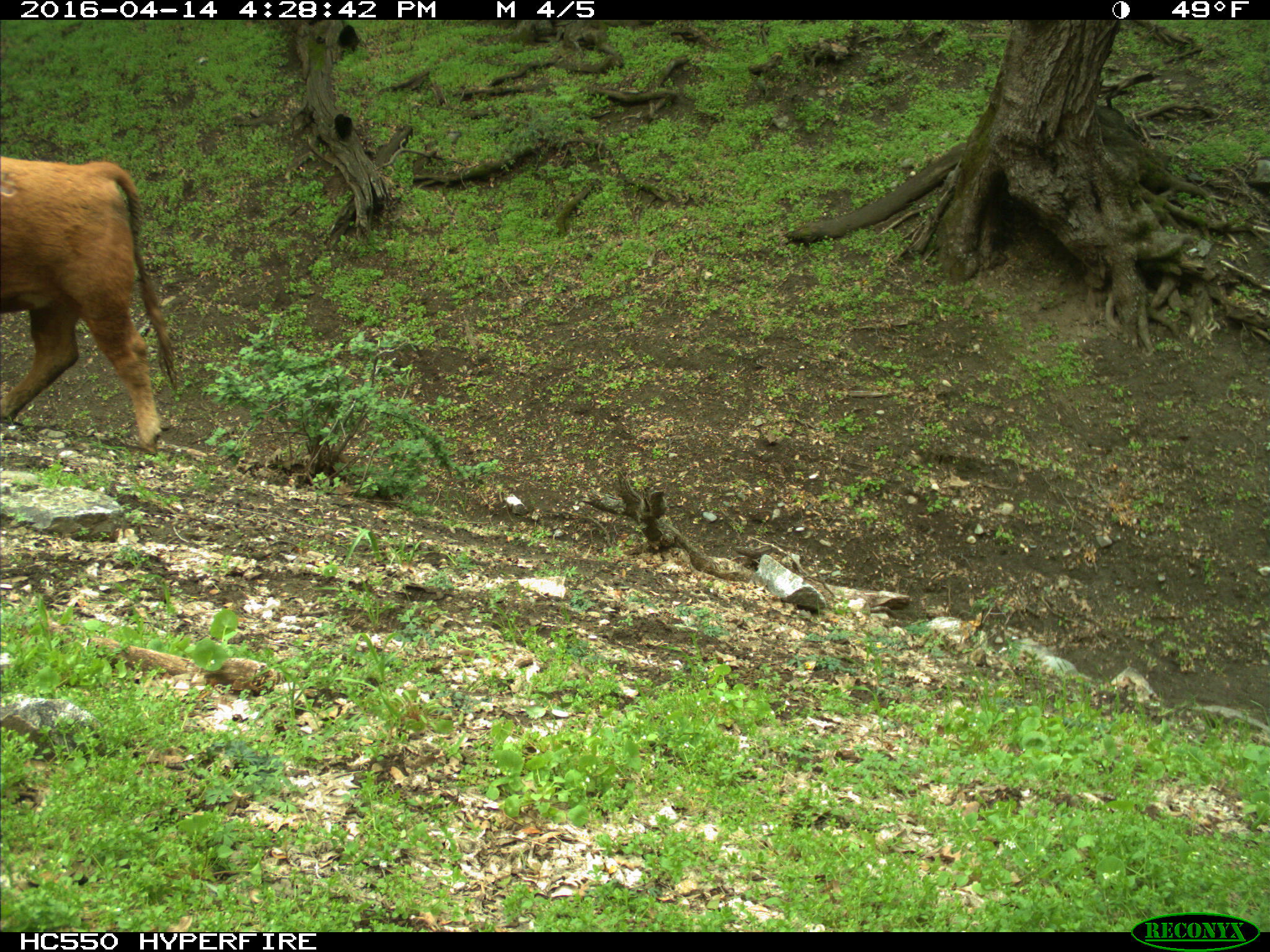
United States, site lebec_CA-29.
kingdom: Animalia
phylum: Chordata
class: Mammalia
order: Artiodactyla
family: Bovidae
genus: Bos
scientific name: Bos taurus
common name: domestic cow